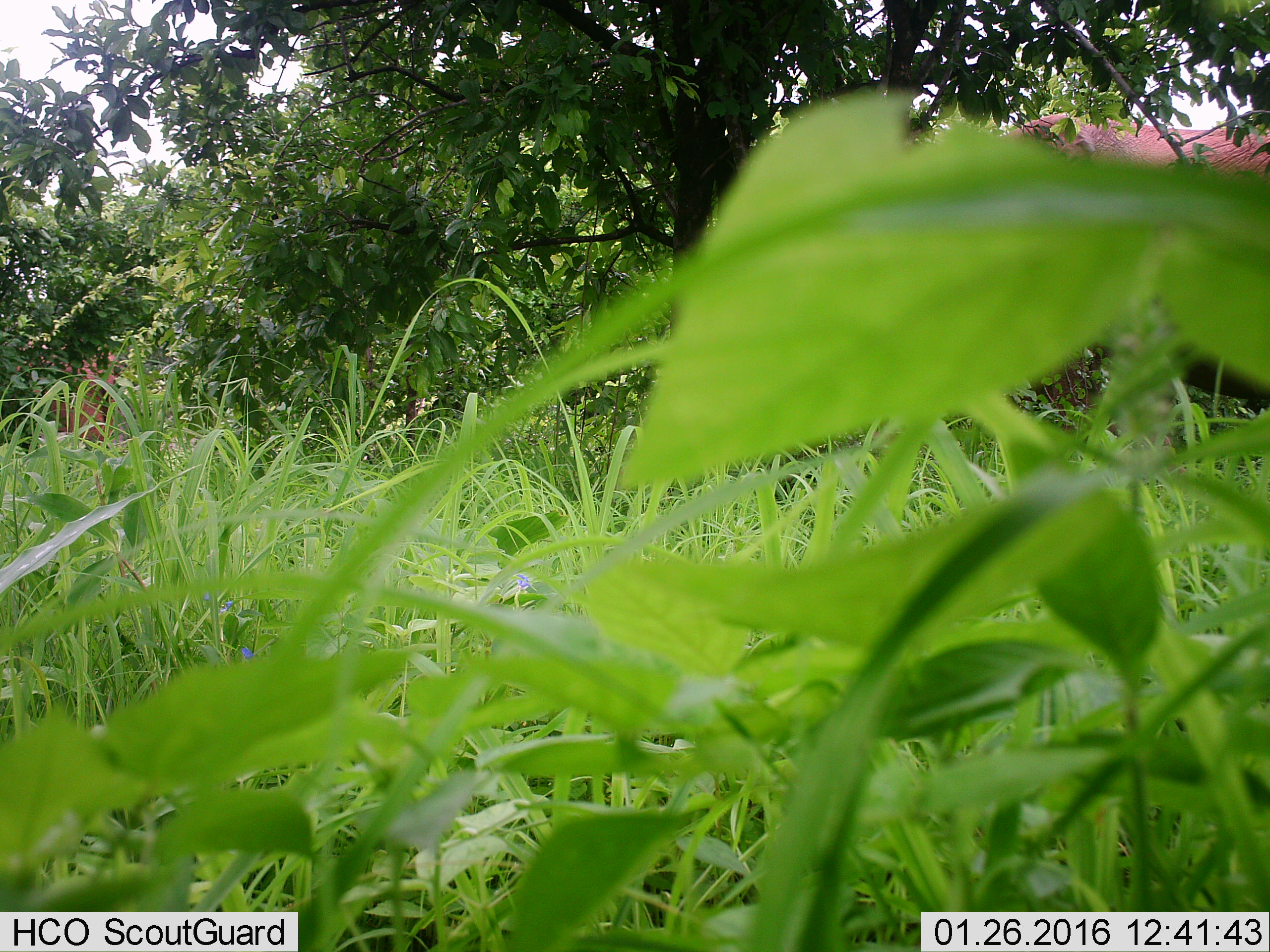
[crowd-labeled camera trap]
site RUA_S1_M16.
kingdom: Animalia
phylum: Chordata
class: Mammalia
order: Proboscidea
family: Elephantidae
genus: Loxodonta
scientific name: Loxodonta africana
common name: african bush elephant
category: elephant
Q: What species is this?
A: Elephant (african bush elephant) (Loxodonta africana).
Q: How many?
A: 2.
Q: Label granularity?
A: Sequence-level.